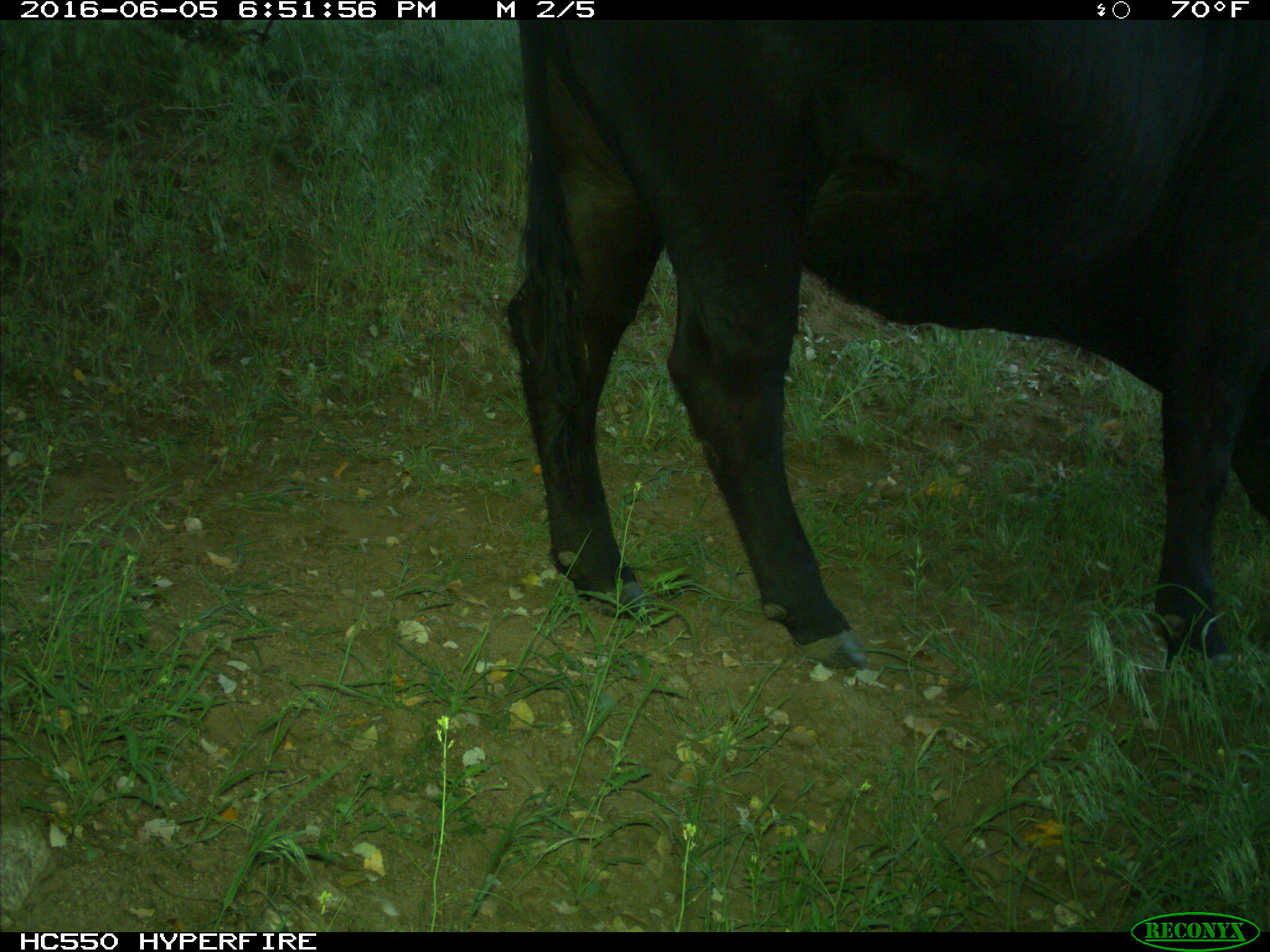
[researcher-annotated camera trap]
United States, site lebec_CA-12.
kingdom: Animalia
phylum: Chordata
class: Mammalia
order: Artiodactyla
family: Bovidae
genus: Bos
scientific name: Bos taurus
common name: domestic cow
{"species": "Bos taurus (domestic cow)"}